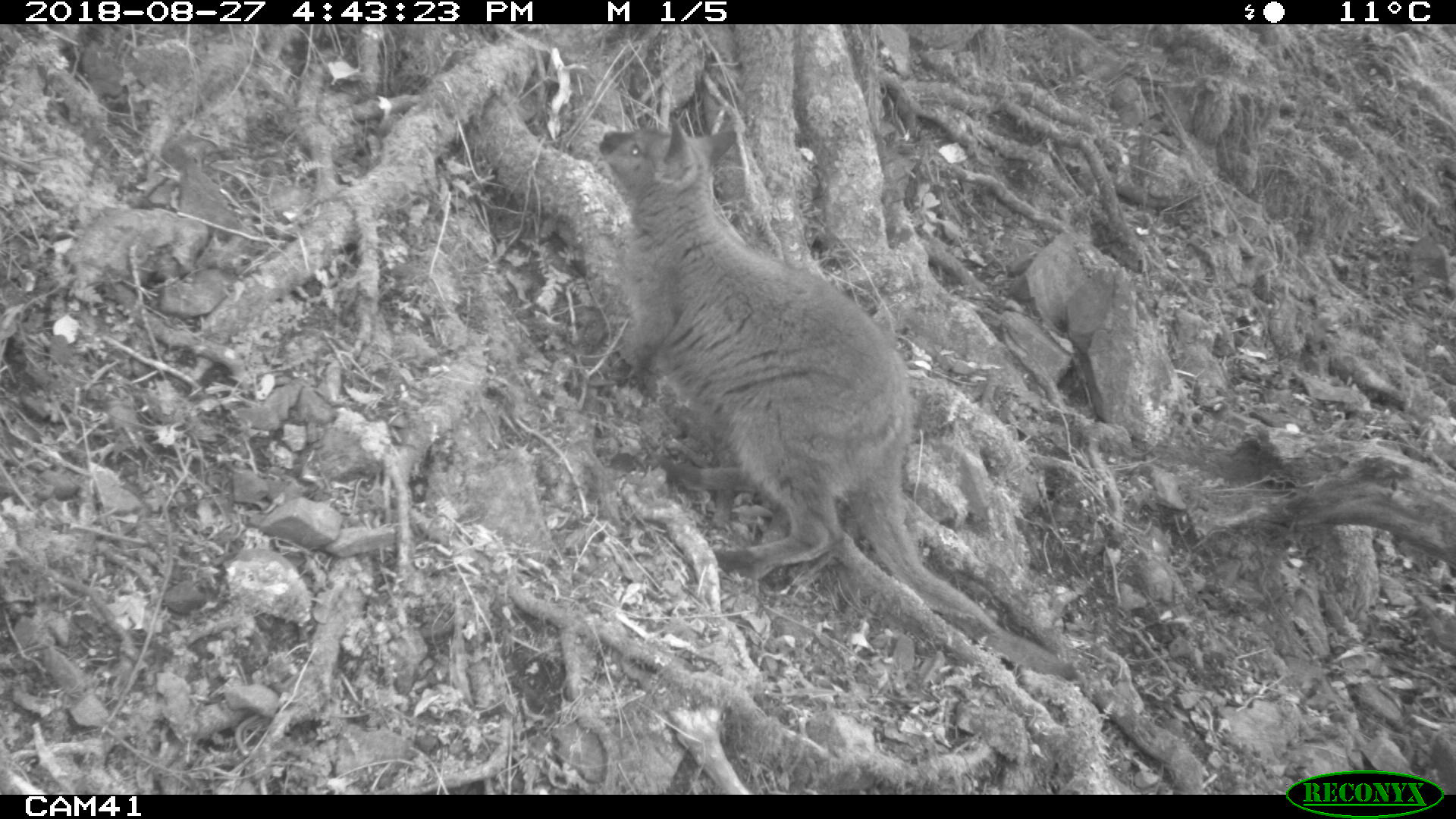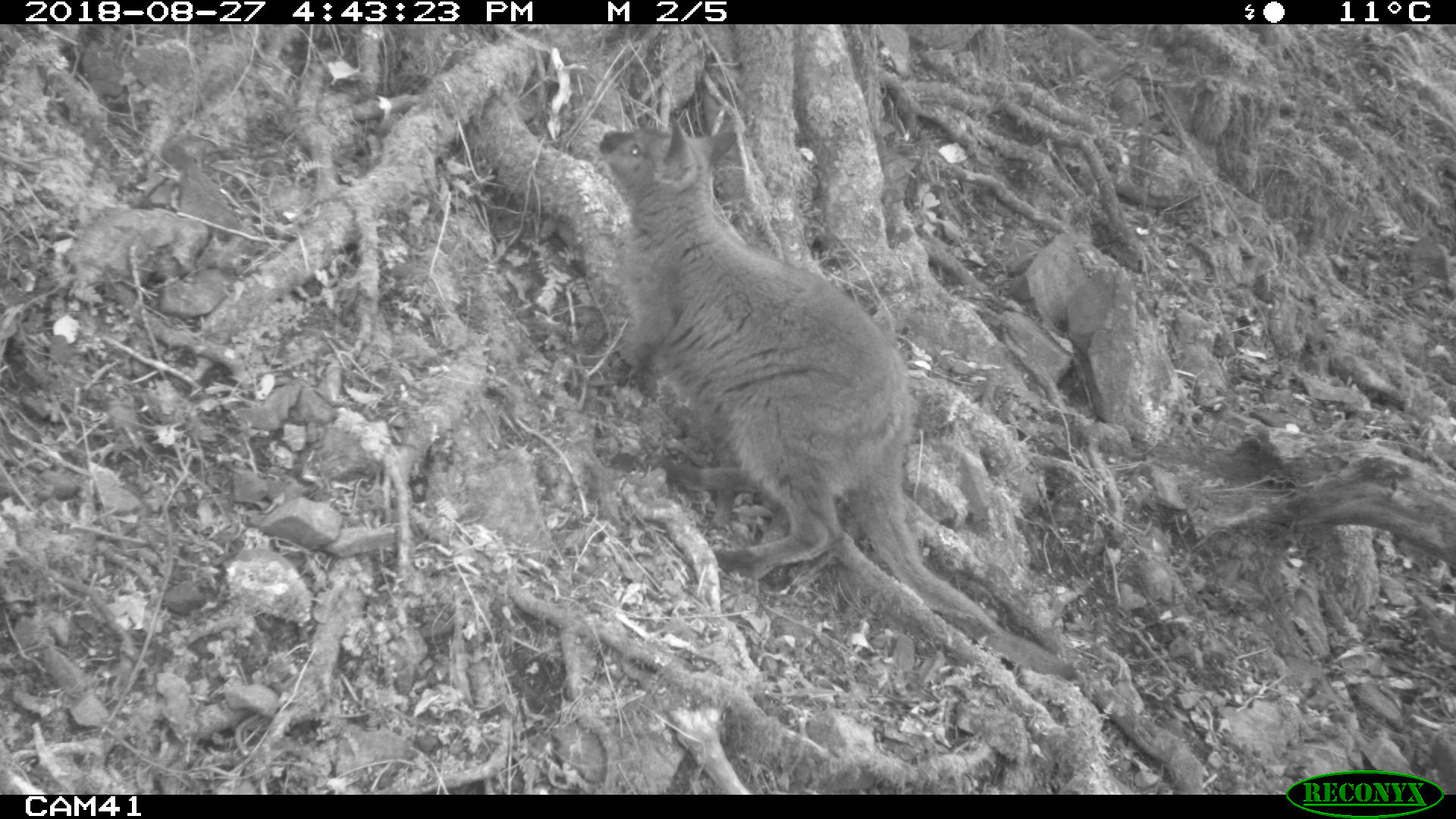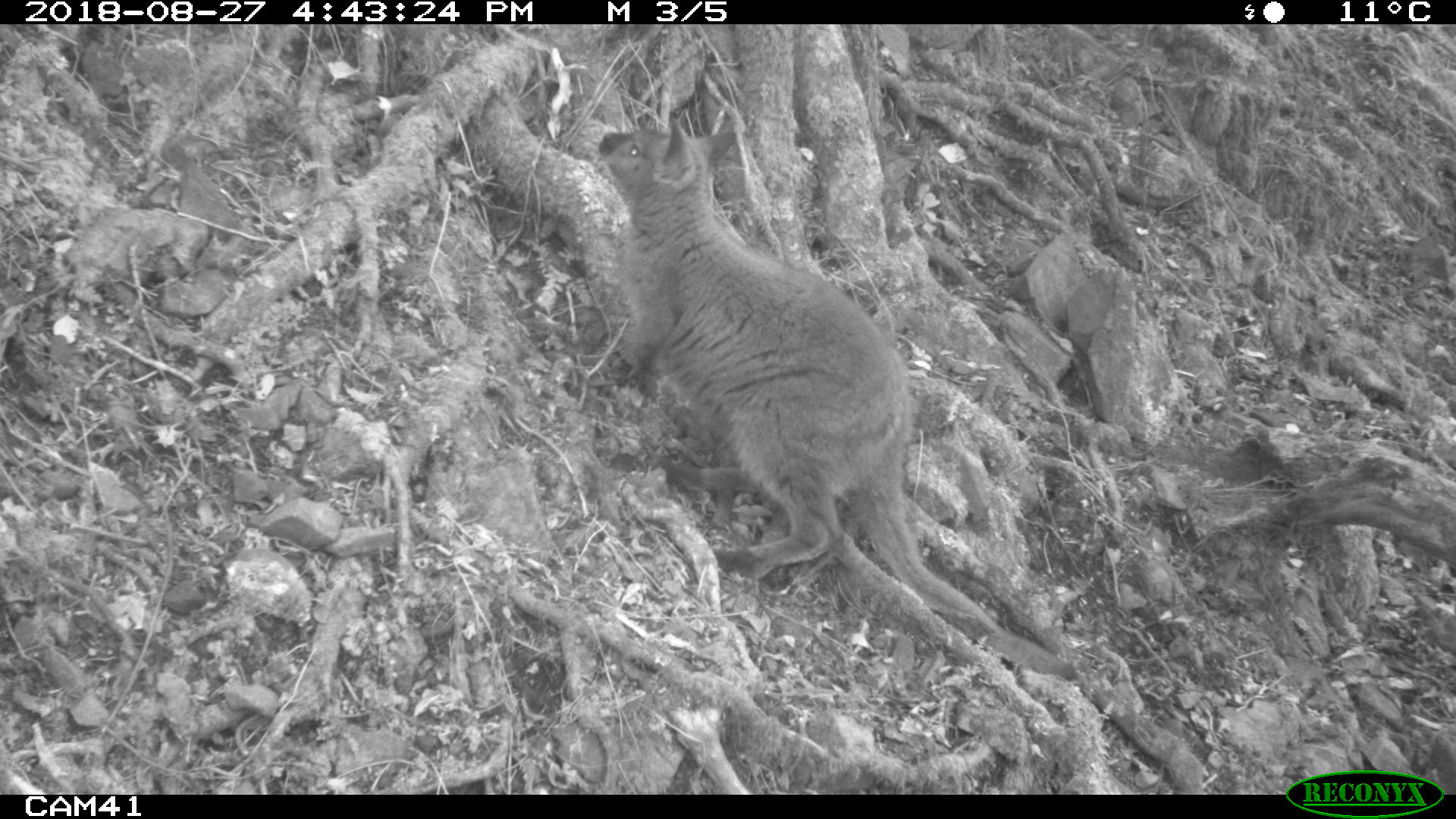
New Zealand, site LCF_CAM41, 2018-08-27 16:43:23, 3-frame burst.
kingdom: Animalia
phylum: Chordata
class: Mammalia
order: Diprotodontia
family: Macropodidae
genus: Notamacropus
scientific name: Notamacropus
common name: wallaby